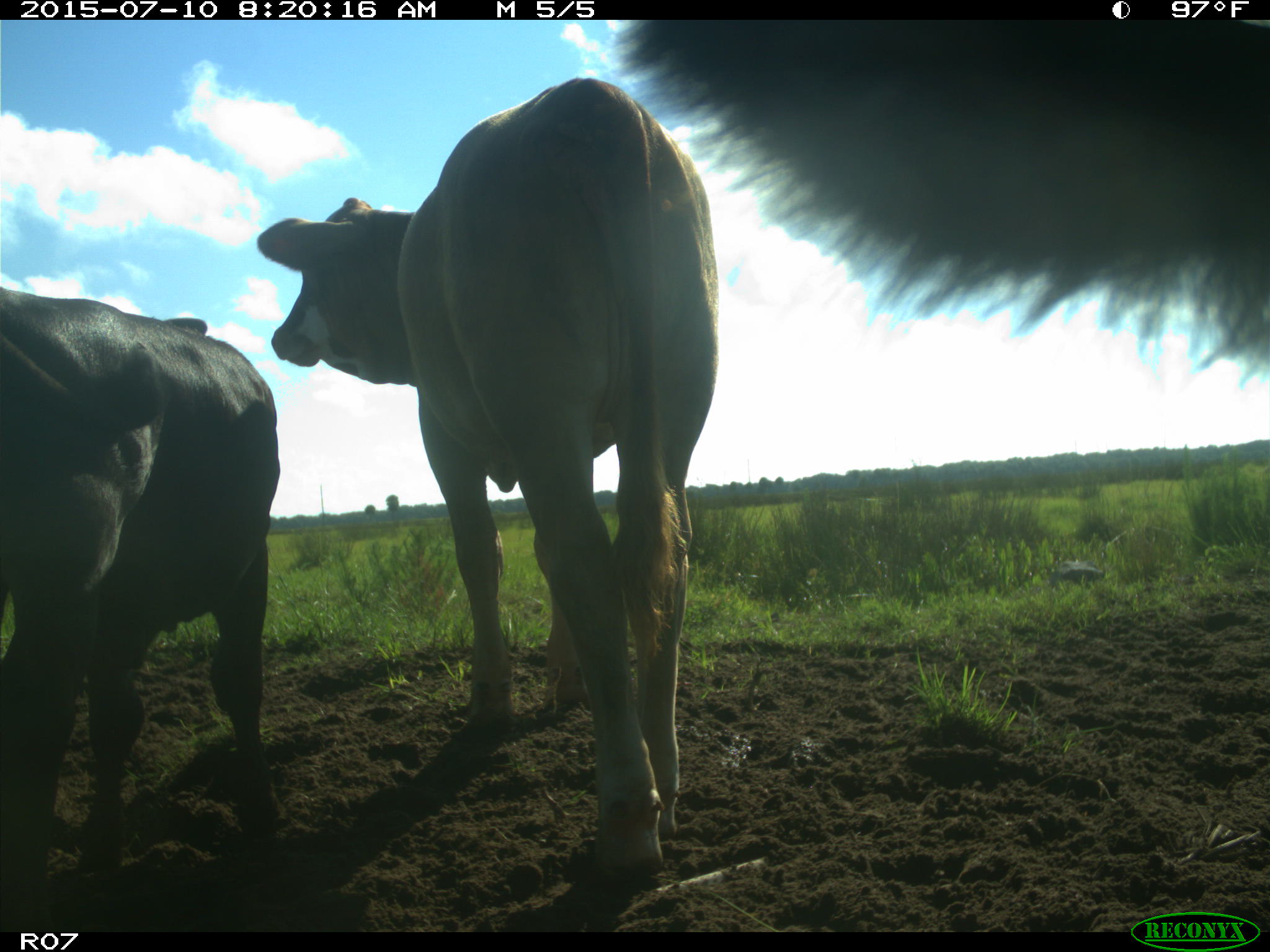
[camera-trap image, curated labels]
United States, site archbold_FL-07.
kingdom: Animalia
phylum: Chordata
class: Mammalia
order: Artiodactyla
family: Bovidae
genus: Bos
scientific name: Bos taurus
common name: domestic cow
Bos taurus (domestic cow).